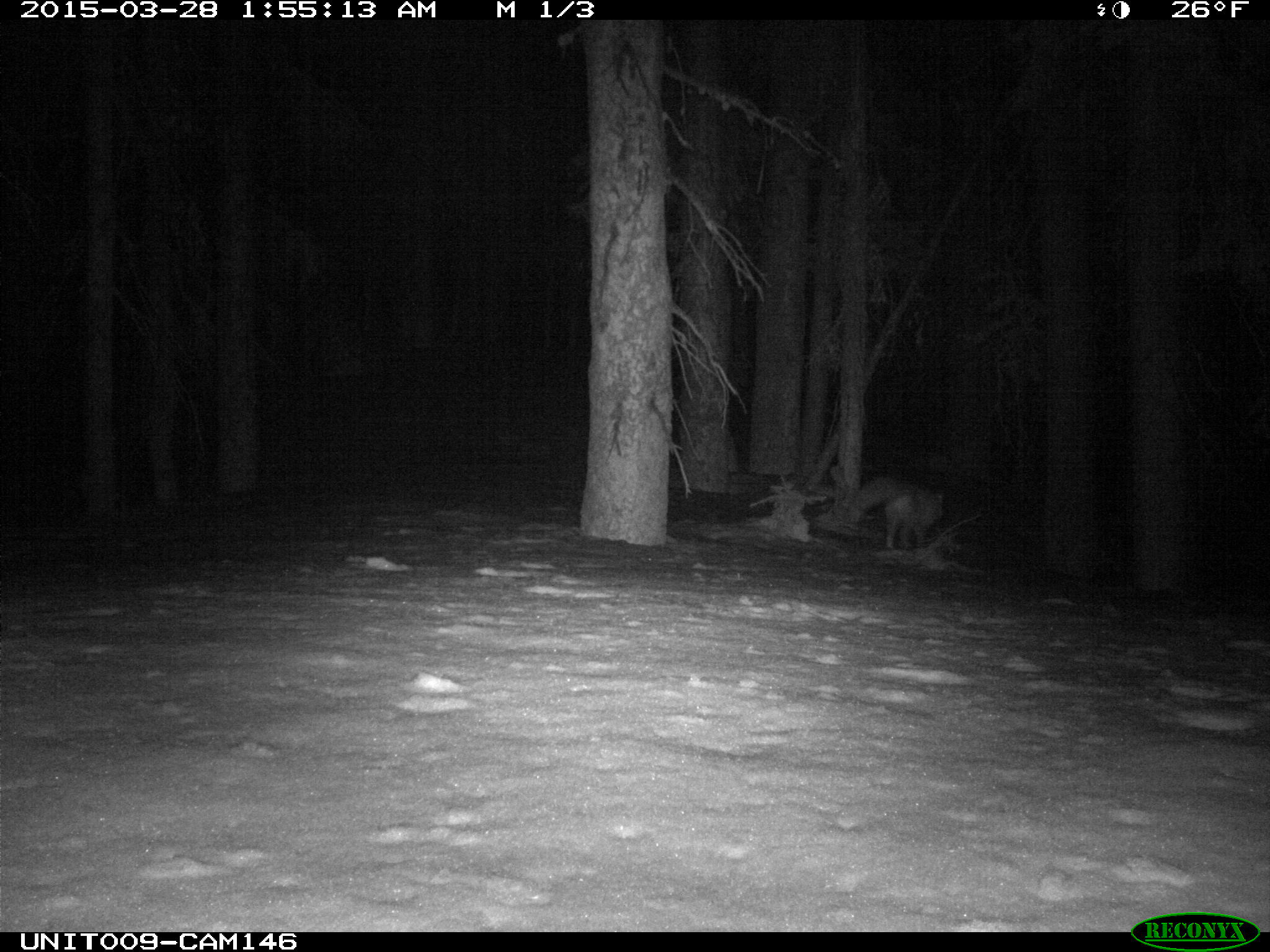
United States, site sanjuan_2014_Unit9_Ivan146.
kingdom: Animalia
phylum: Chordata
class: Mammalia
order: Carnivora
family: Canidae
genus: Vulpes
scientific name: Vulpes vulpes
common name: red fox